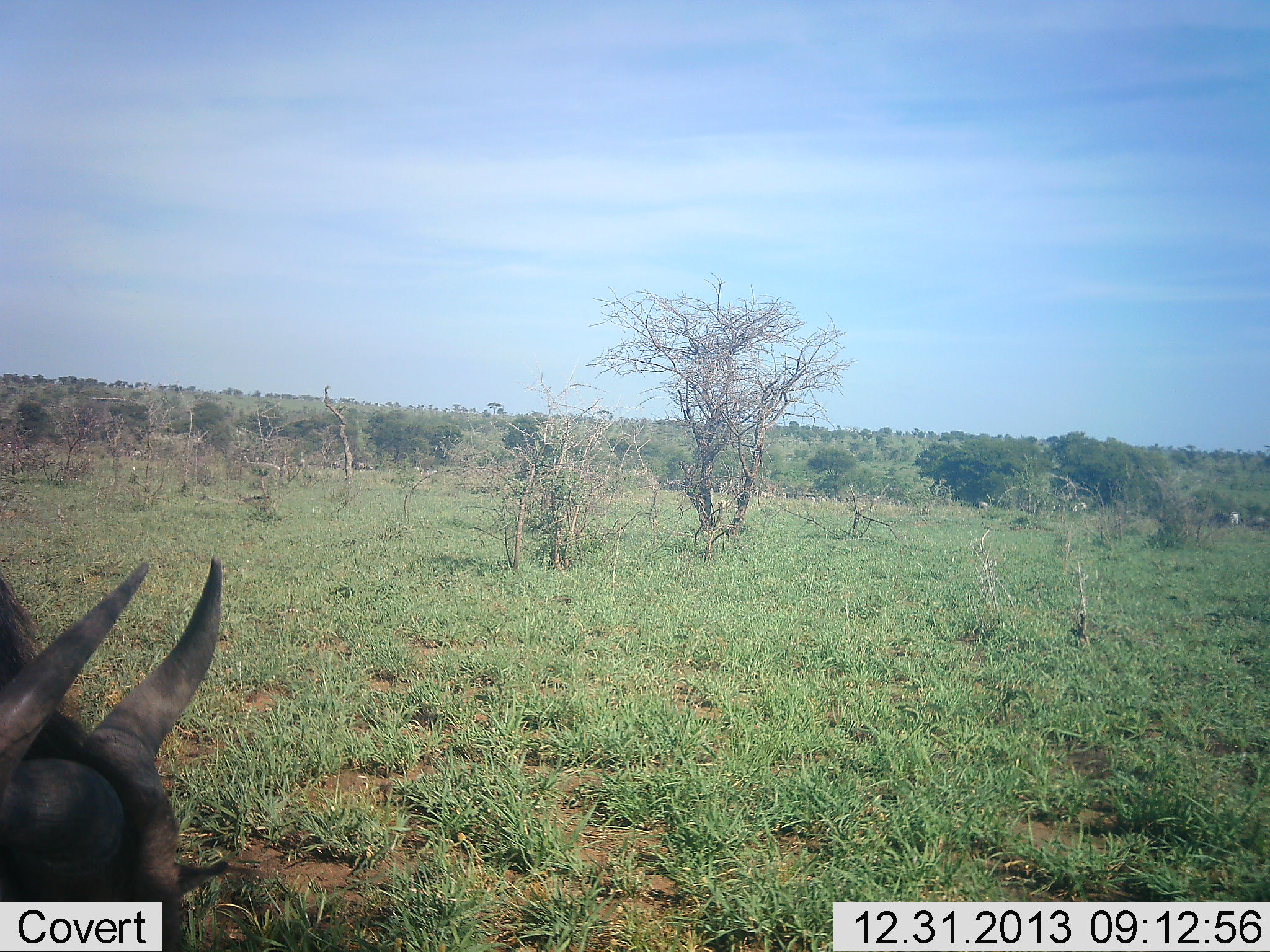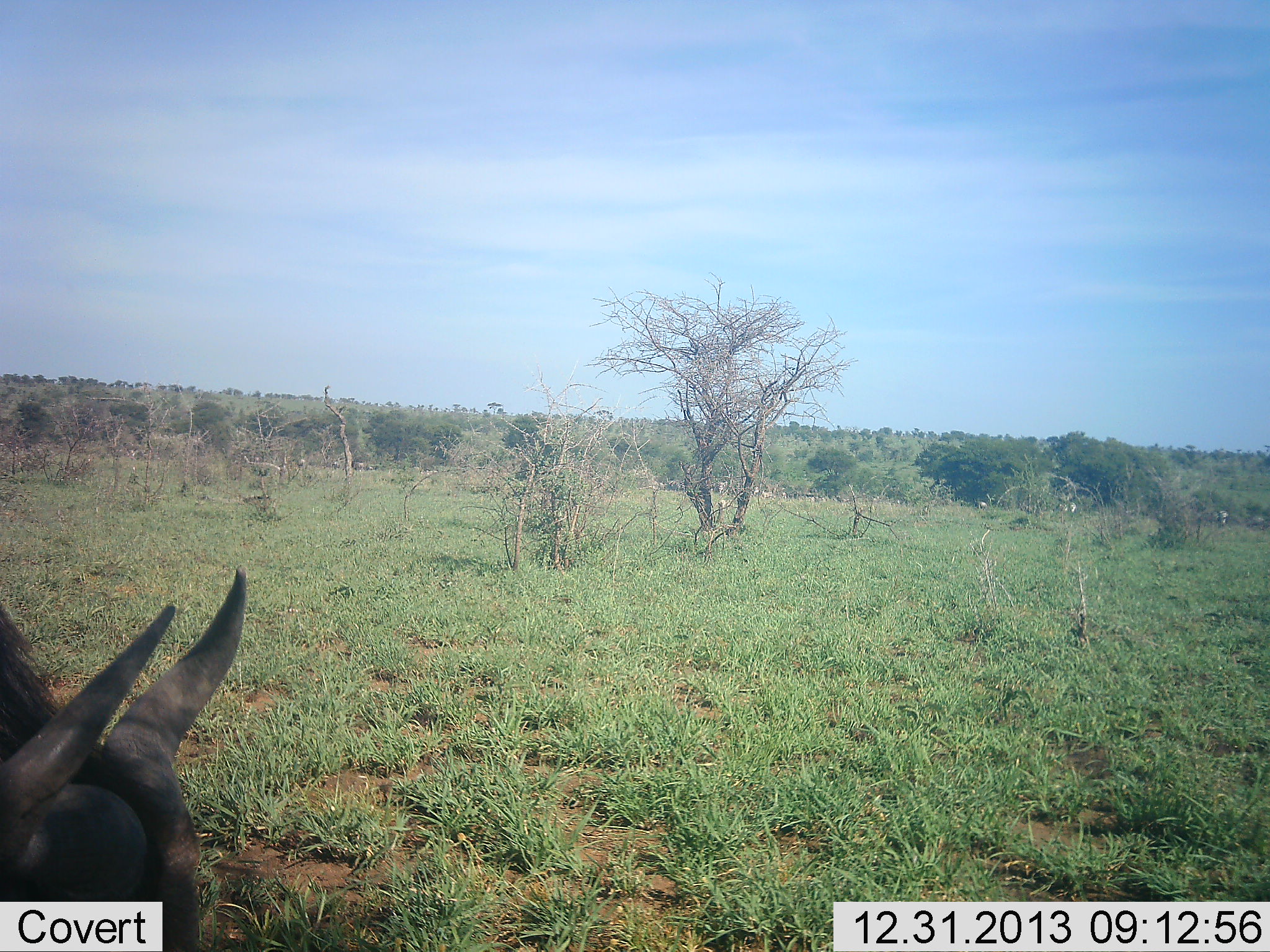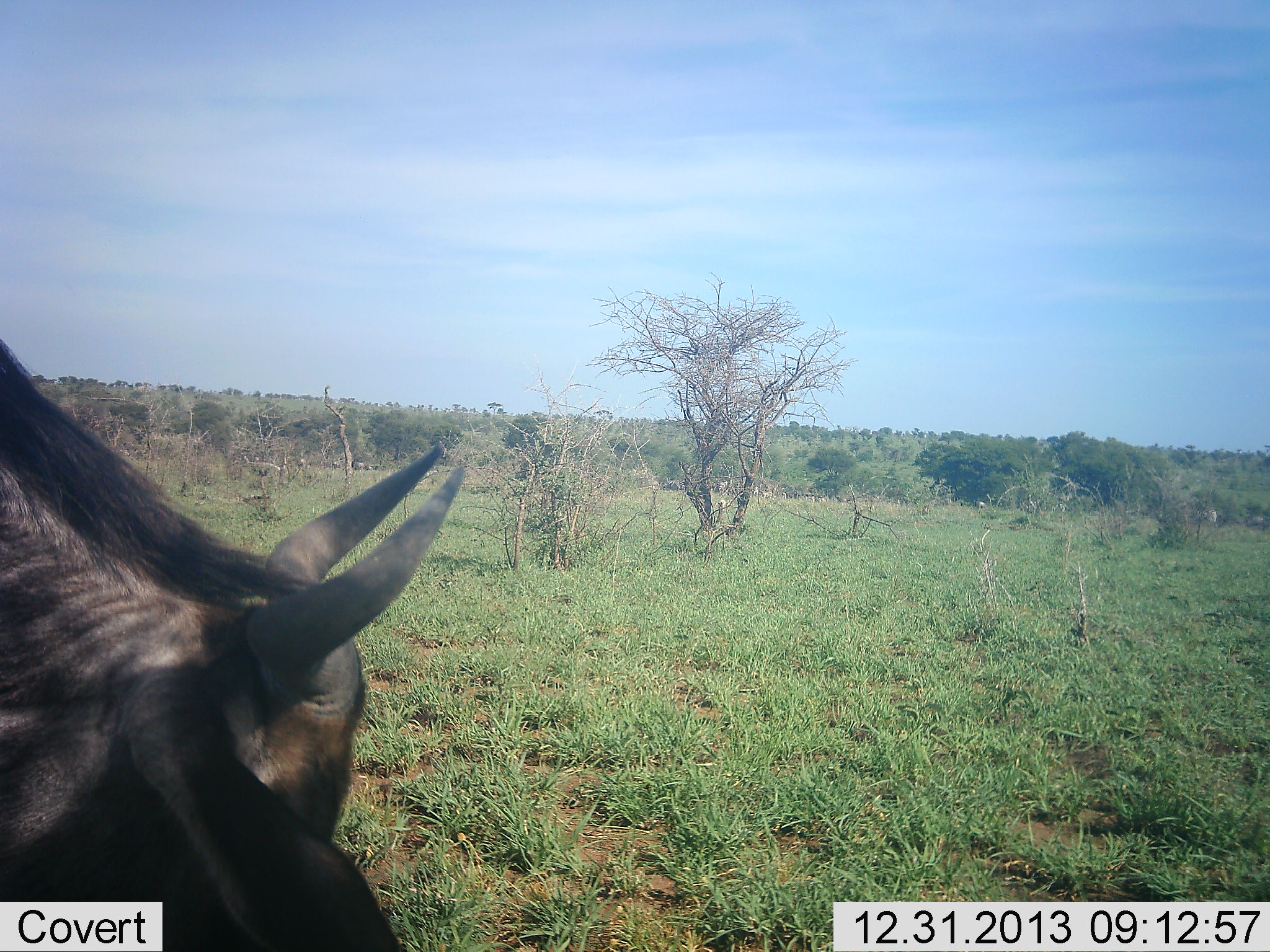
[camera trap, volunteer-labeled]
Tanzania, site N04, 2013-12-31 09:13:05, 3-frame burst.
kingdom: Animalia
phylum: Chordata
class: Mammalia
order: Artiodactyla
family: Bovidae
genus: Connochaetes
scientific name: Connochaetes taurinus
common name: blue wildebeest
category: wildebeest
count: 1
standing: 8%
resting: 17%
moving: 33%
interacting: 0%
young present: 0%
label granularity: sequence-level